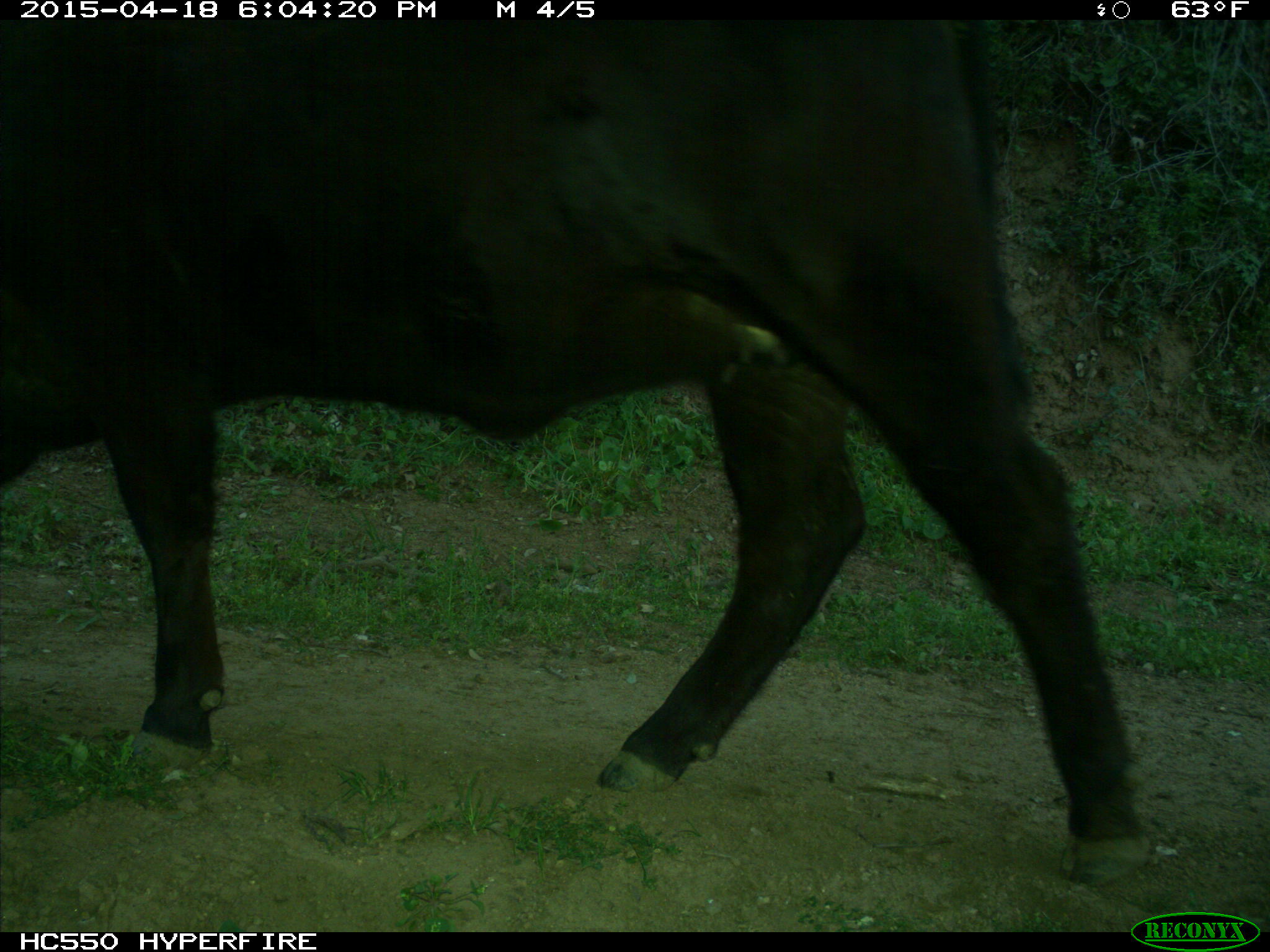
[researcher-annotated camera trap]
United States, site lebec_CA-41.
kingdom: Animalia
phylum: Chordata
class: Mammalia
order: Artiodactyla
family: Bovidae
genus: Bos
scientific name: Bos taurus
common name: domestic cow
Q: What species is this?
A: Bos taurus (domestic cow).